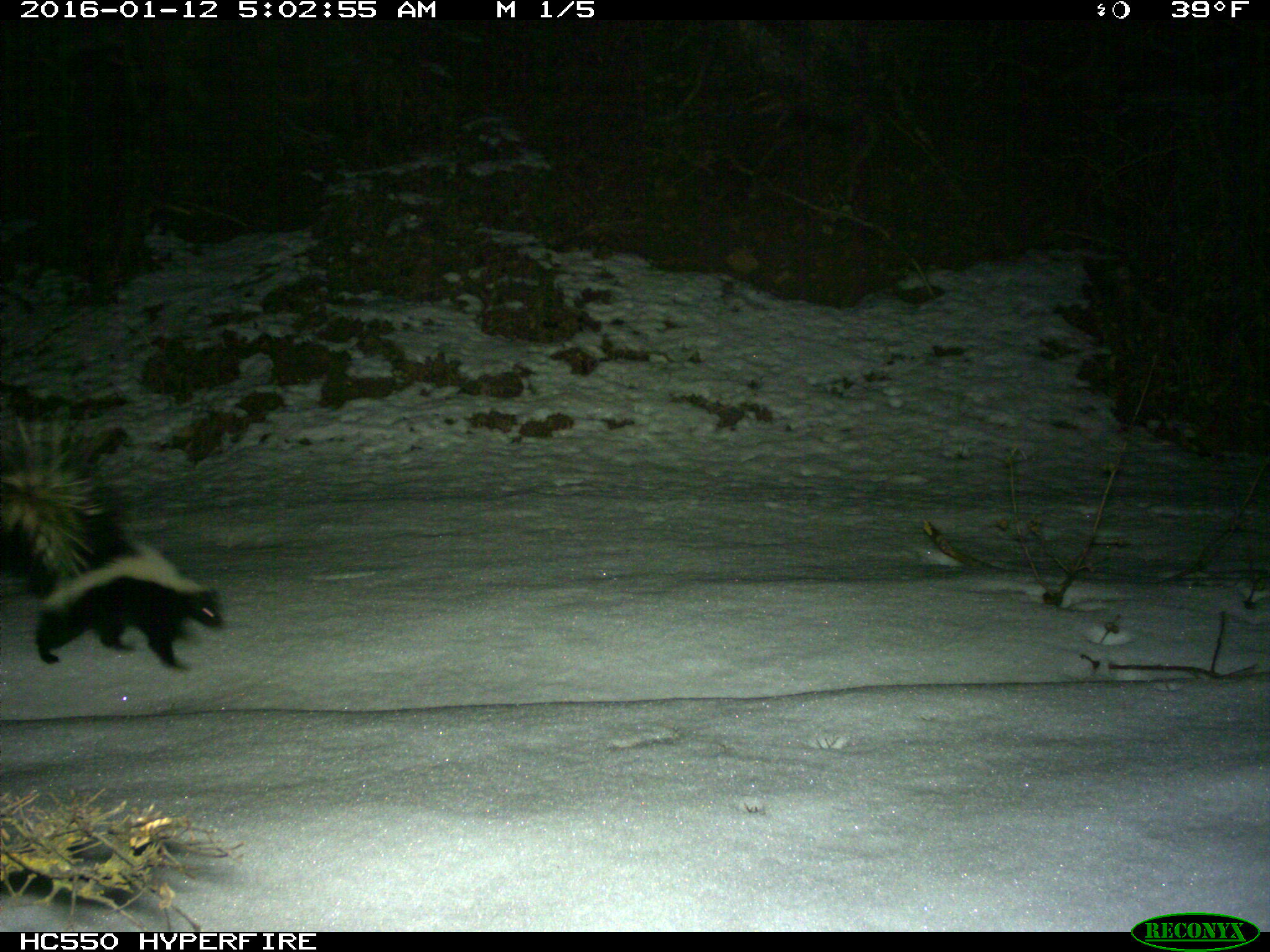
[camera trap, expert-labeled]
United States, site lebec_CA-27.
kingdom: Animalia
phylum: Chordata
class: Mammalia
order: Carnivora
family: Mephitidae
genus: Mephitis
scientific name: Mephitis mephitis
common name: striped skunk